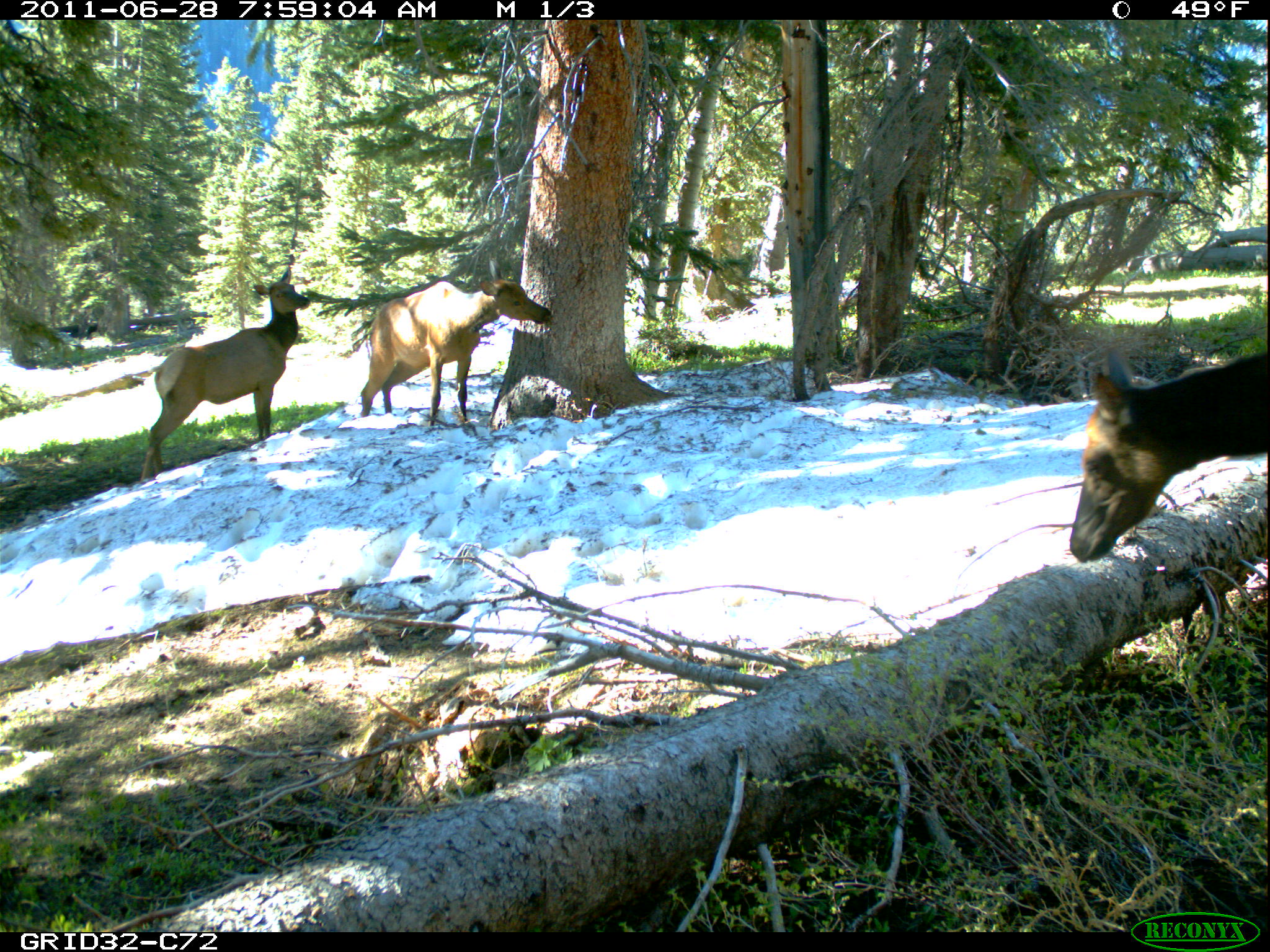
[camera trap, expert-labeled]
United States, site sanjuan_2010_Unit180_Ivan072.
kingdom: Animalia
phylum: Chordata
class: Mammalia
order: Artiodactyla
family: Cervidae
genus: Cervus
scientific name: Cervus elaphus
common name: red deer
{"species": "Cervus elaphus (red deer)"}